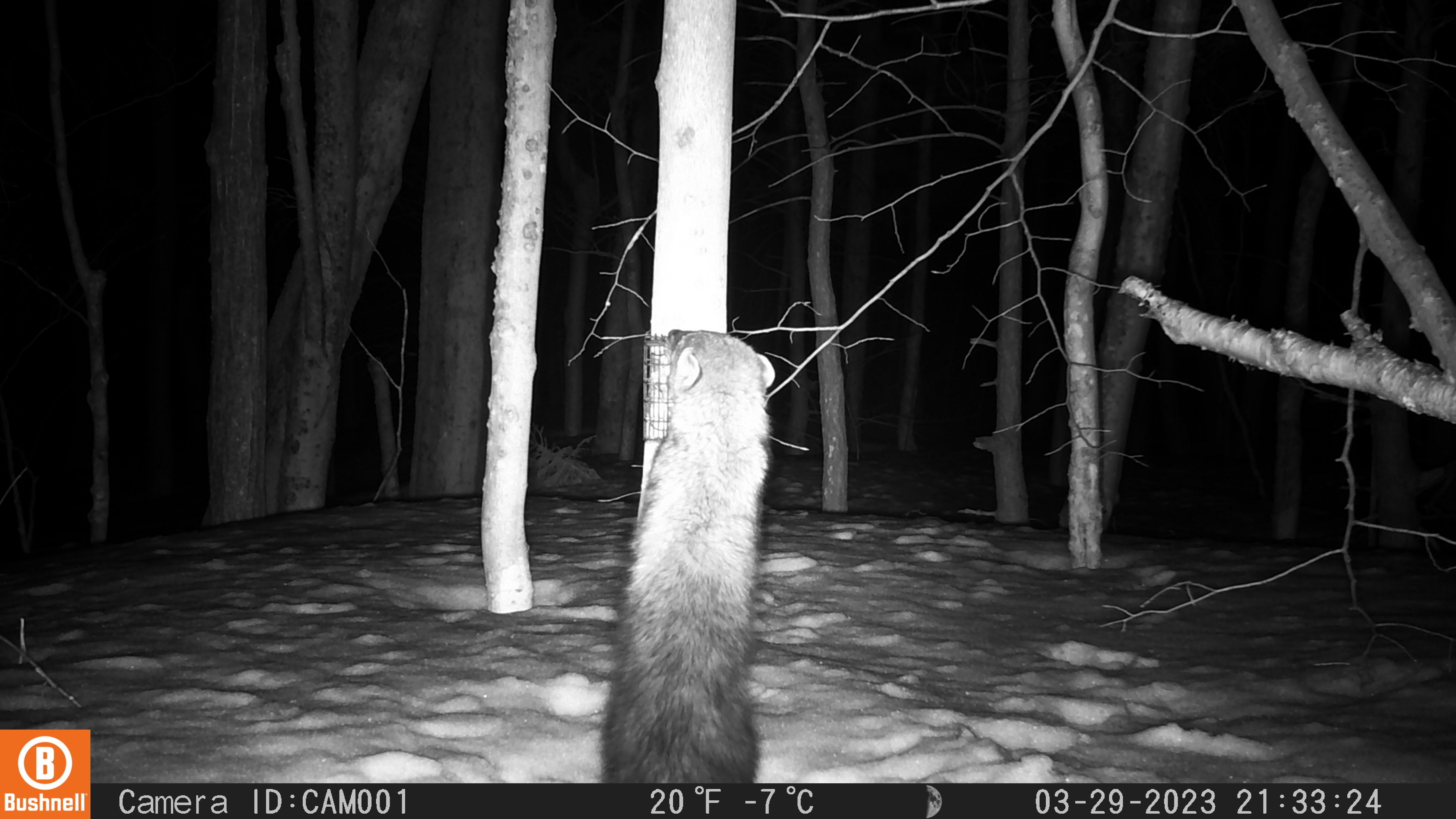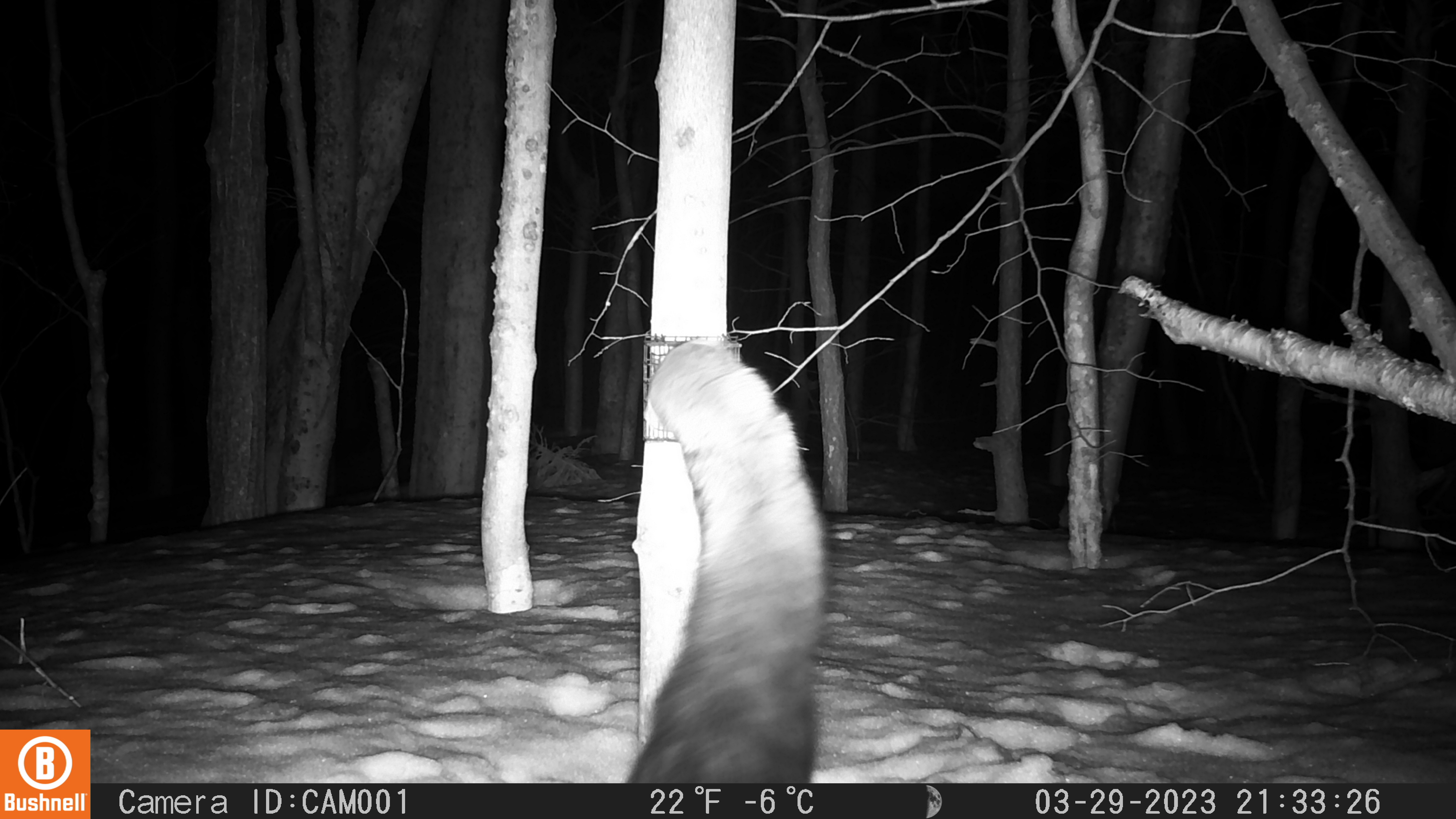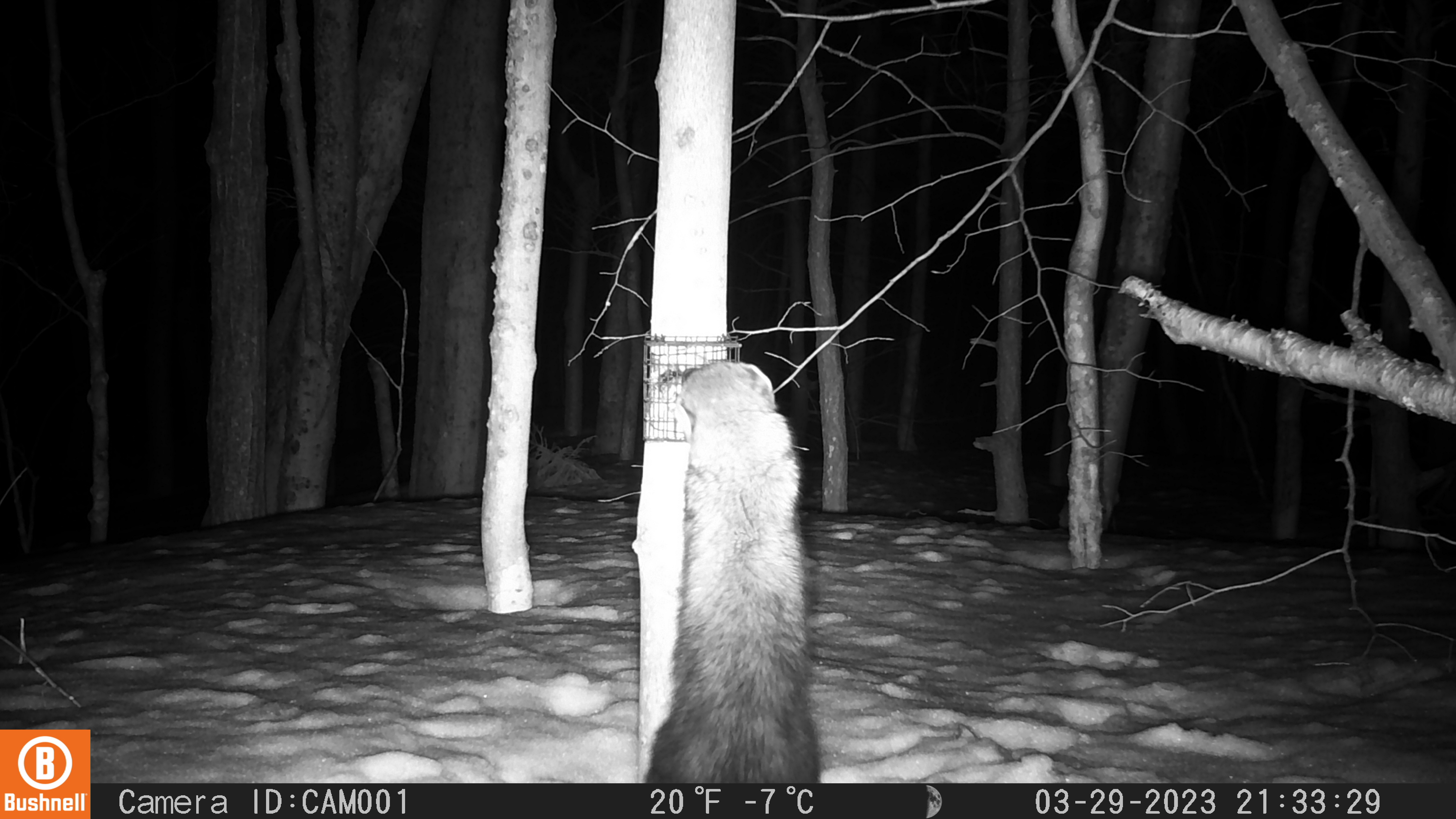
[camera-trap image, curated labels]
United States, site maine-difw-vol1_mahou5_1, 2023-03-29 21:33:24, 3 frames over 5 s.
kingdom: Animalia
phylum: Chordata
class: Mammalia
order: Carnivora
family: Mustelidae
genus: Pekania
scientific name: Pekania pennanti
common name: fisher